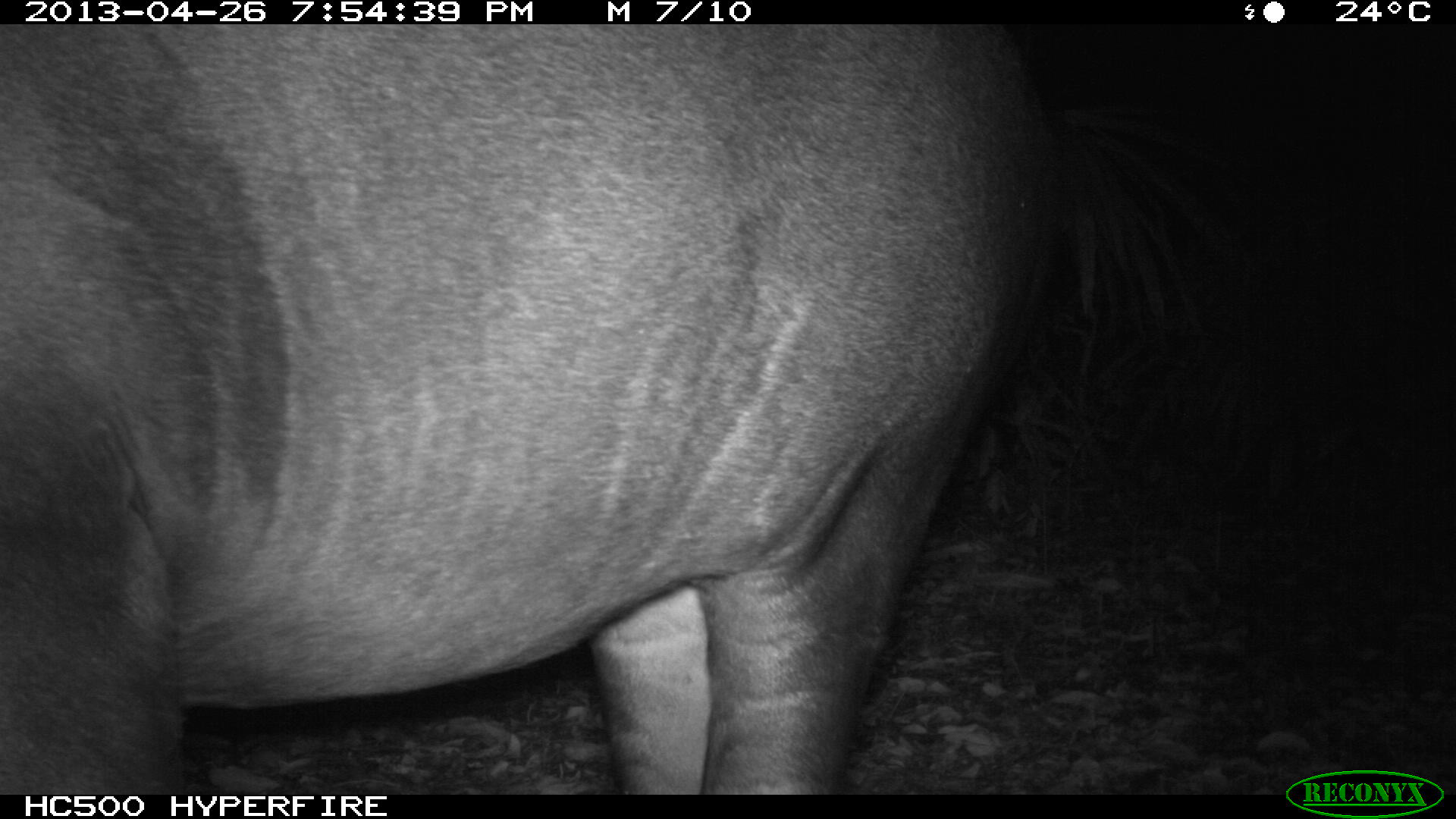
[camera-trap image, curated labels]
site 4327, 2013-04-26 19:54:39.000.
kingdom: Animalia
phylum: Chordata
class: Mammalia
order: Perissodactyla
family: Tapiridae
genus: Tapirus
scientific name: Tapirus bairdii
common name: baird's tapir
Tapirus bairdii (baird's tapir), count 1, sex female.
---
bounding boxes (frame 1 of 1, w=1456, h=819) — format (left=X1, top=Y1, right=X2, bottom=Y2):
tapirus bairdii: (left=0, top=27, right=1051, bottom=791)